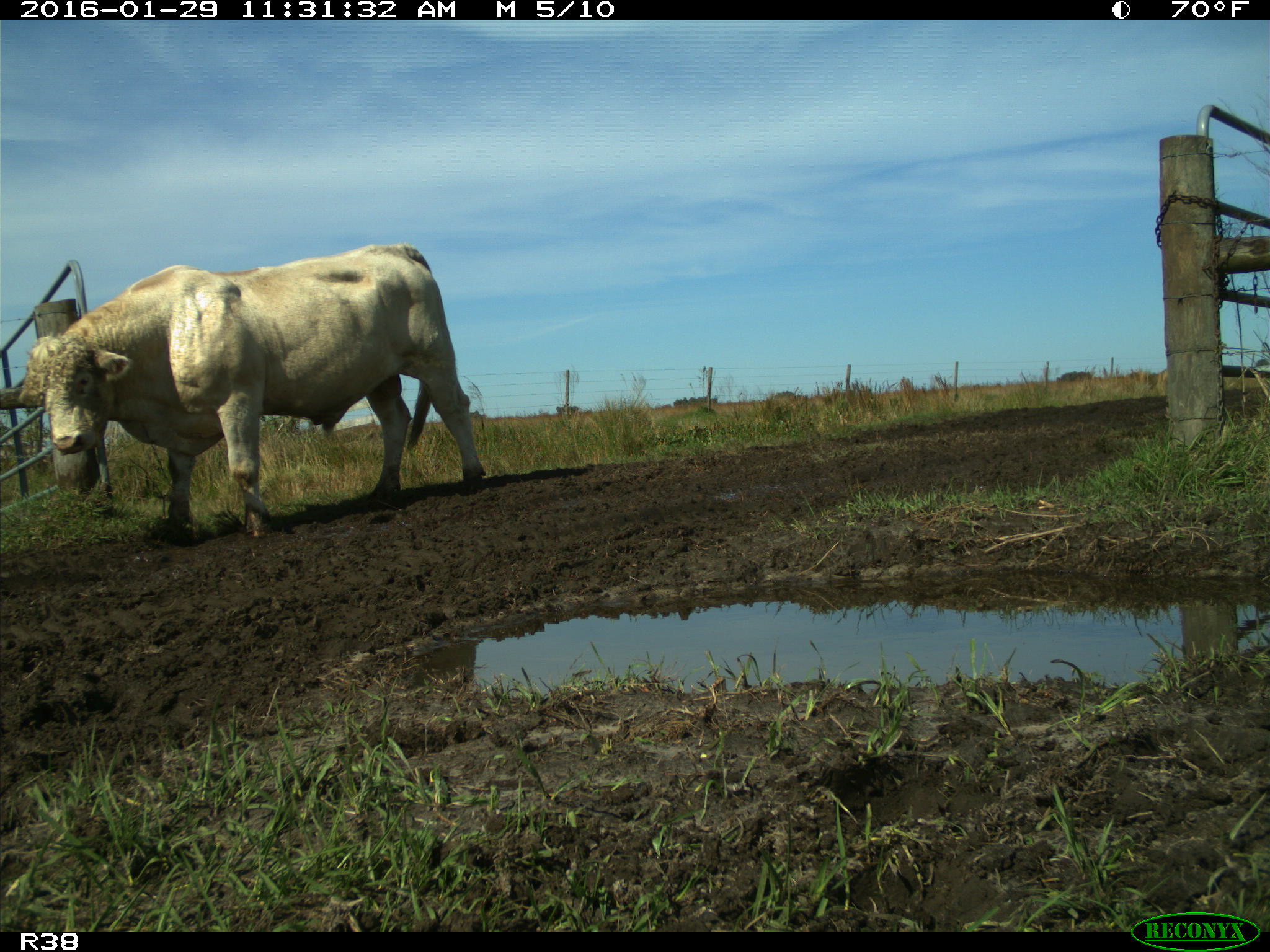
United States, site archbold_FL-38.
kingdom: Animalia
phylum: Chordata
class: Mammalia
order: Artiodactyla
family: Bovidae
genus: Bos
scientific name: Bos taurus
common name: domestic cow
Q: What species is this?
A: Bos taurus (domestic cow).